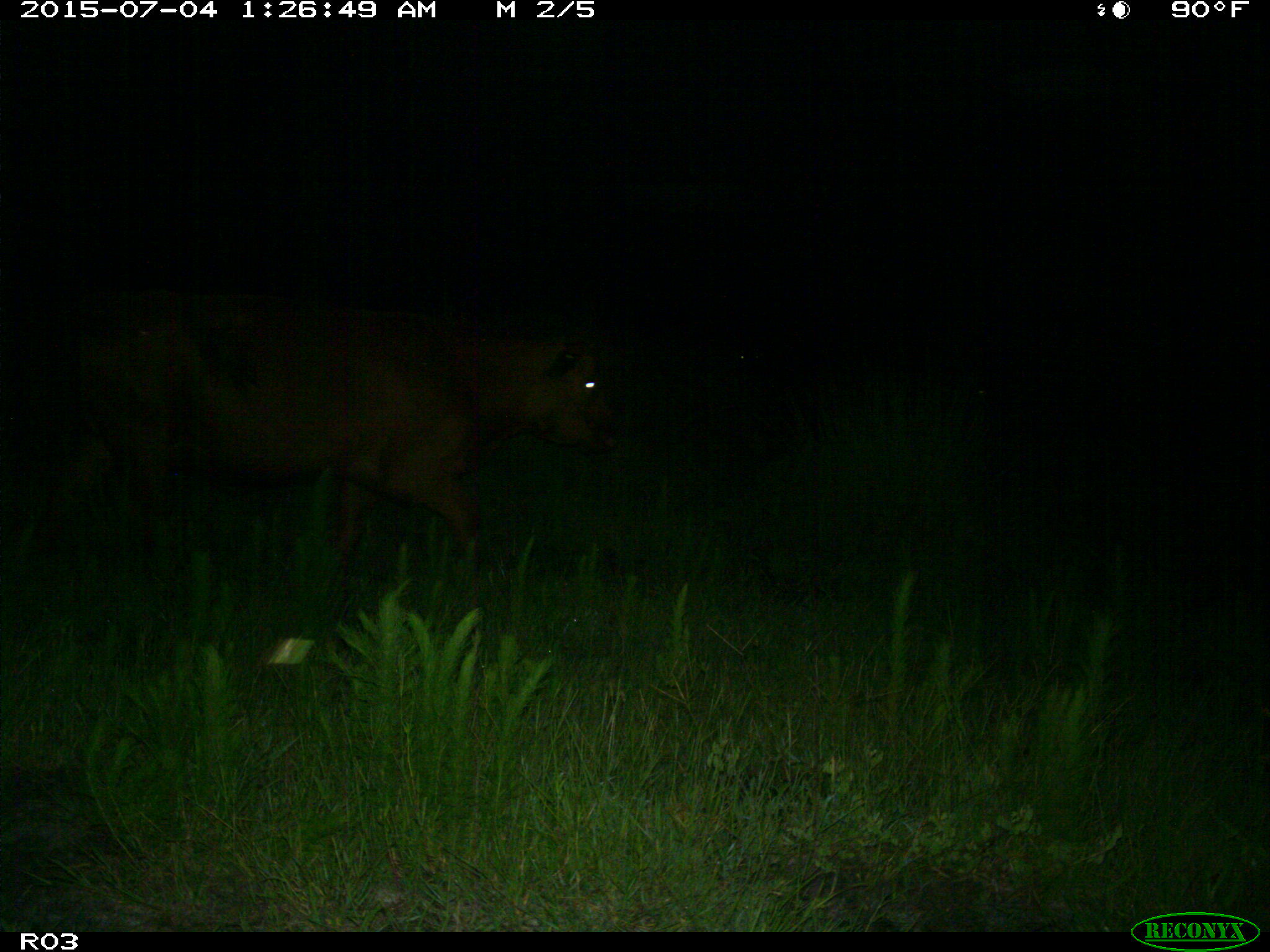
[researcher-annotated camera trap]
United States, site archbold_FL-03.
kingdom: Animalia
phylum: Chordata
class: Mammalia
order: Artiodactyla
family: Bovidae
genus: Bos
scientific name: Bos taurus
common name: domestic cow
Bos taurus (domestic cow).